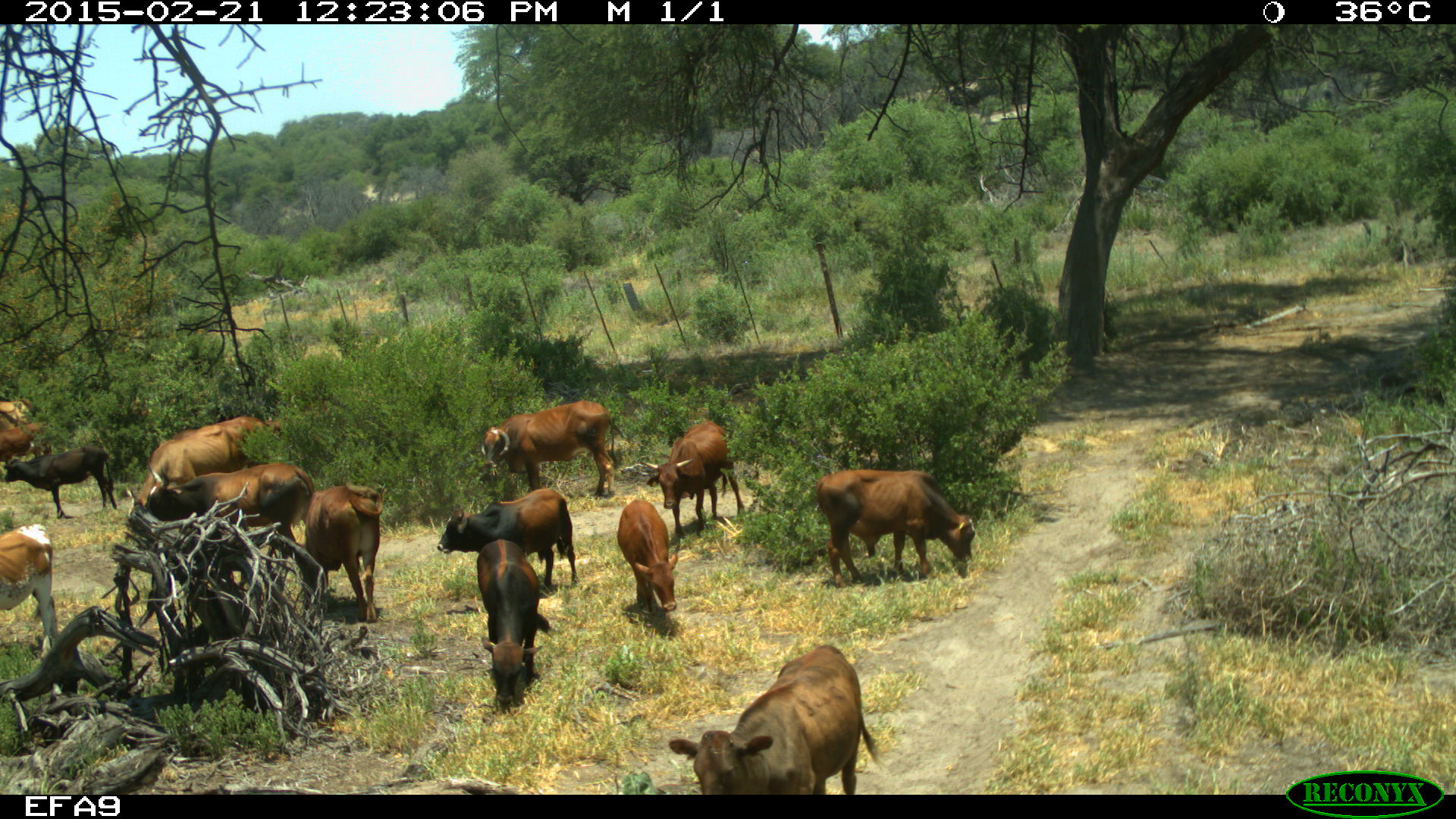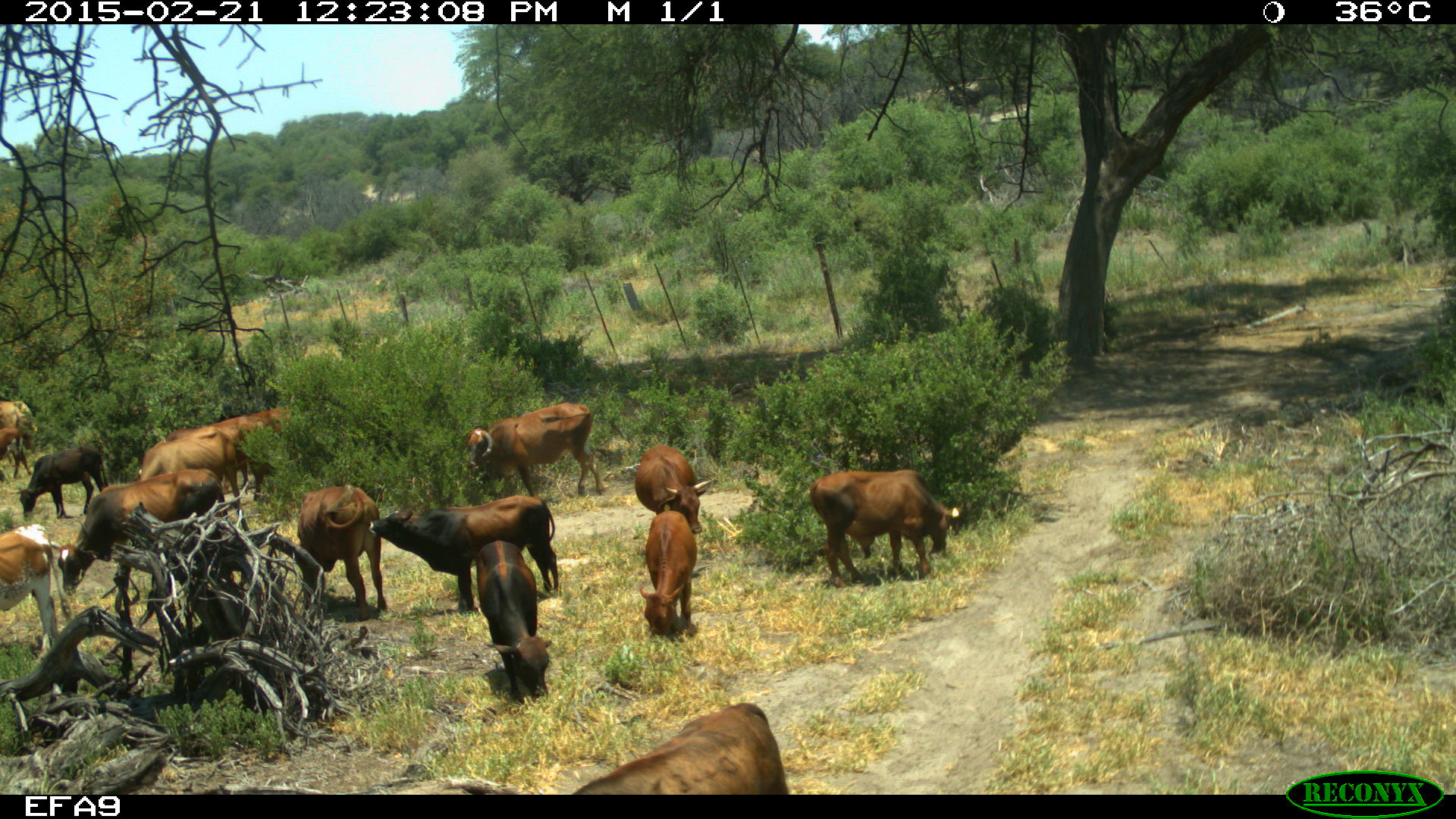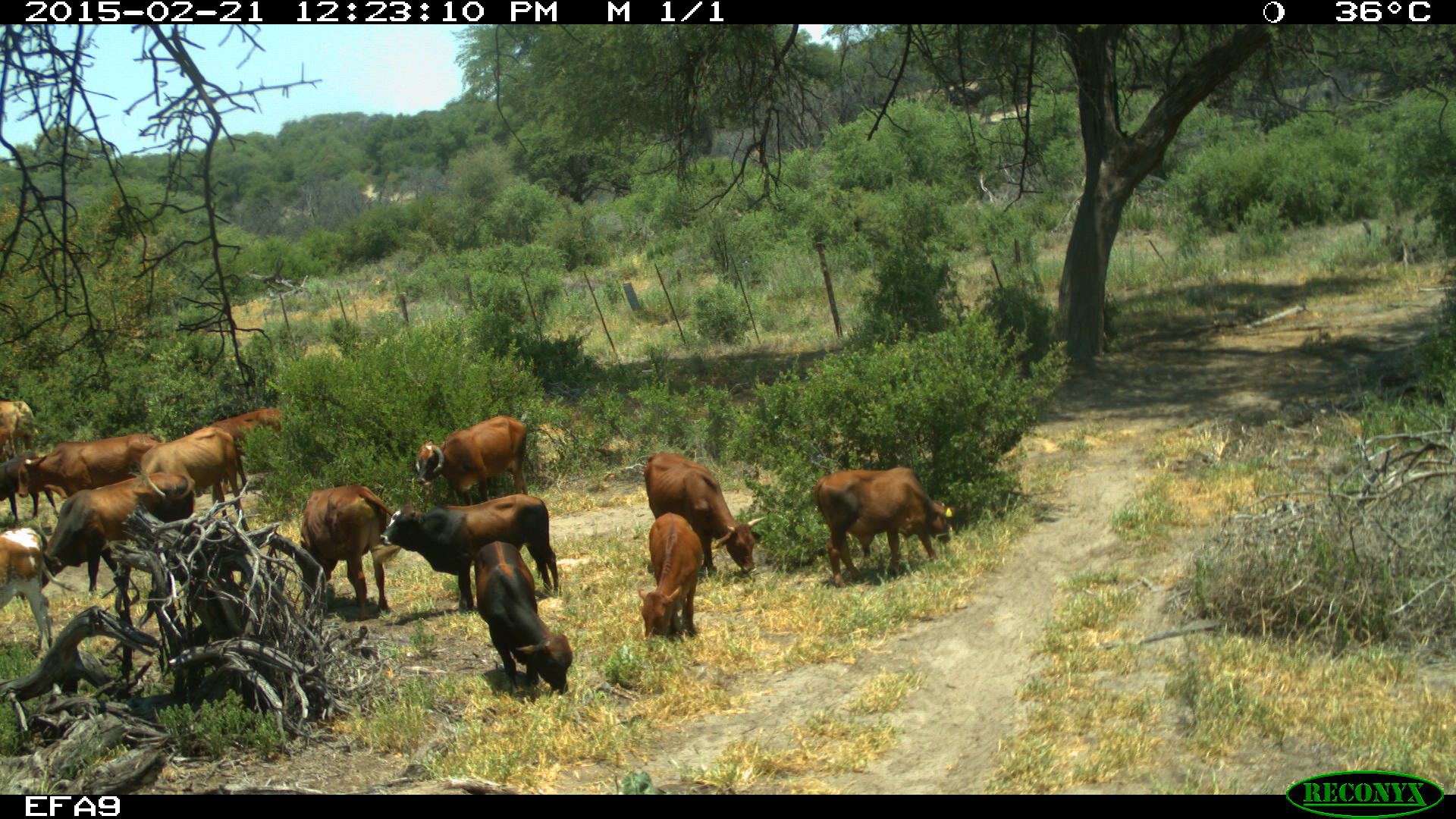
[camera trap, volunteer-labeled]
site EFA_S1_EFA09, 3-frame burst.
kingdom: Animalia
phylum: Chordata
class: Mammalia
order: Artiodactyla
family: Bovidae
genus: Bos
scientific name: Bos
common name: cattle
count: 11-50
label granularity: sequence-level